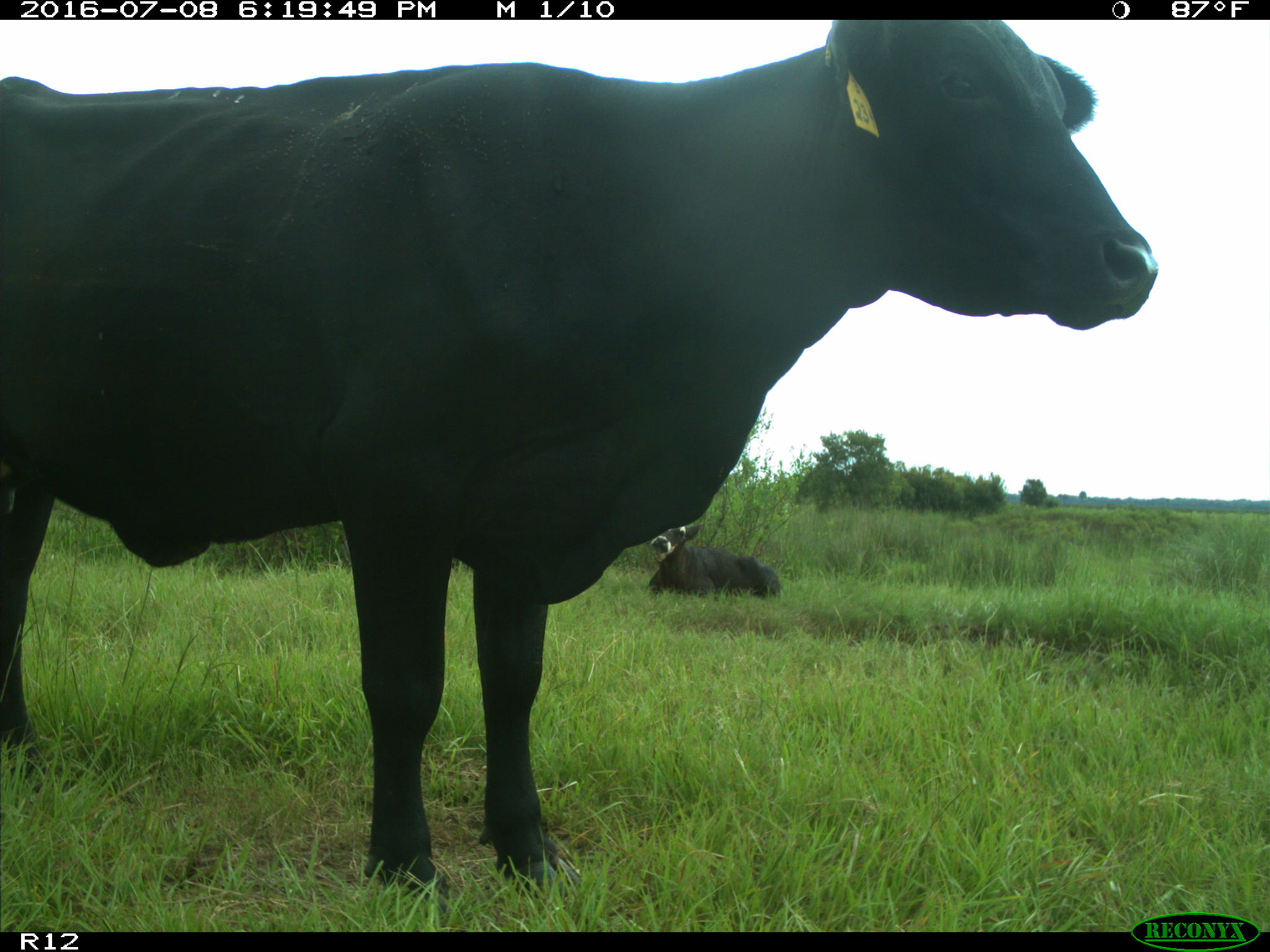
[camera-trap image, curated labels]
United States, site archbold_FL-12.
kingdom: Animalia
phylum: Chordata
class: Mammalia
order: Artiodactyla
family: Bovidae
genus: Bos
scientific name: Bos taurus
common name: domestic cow